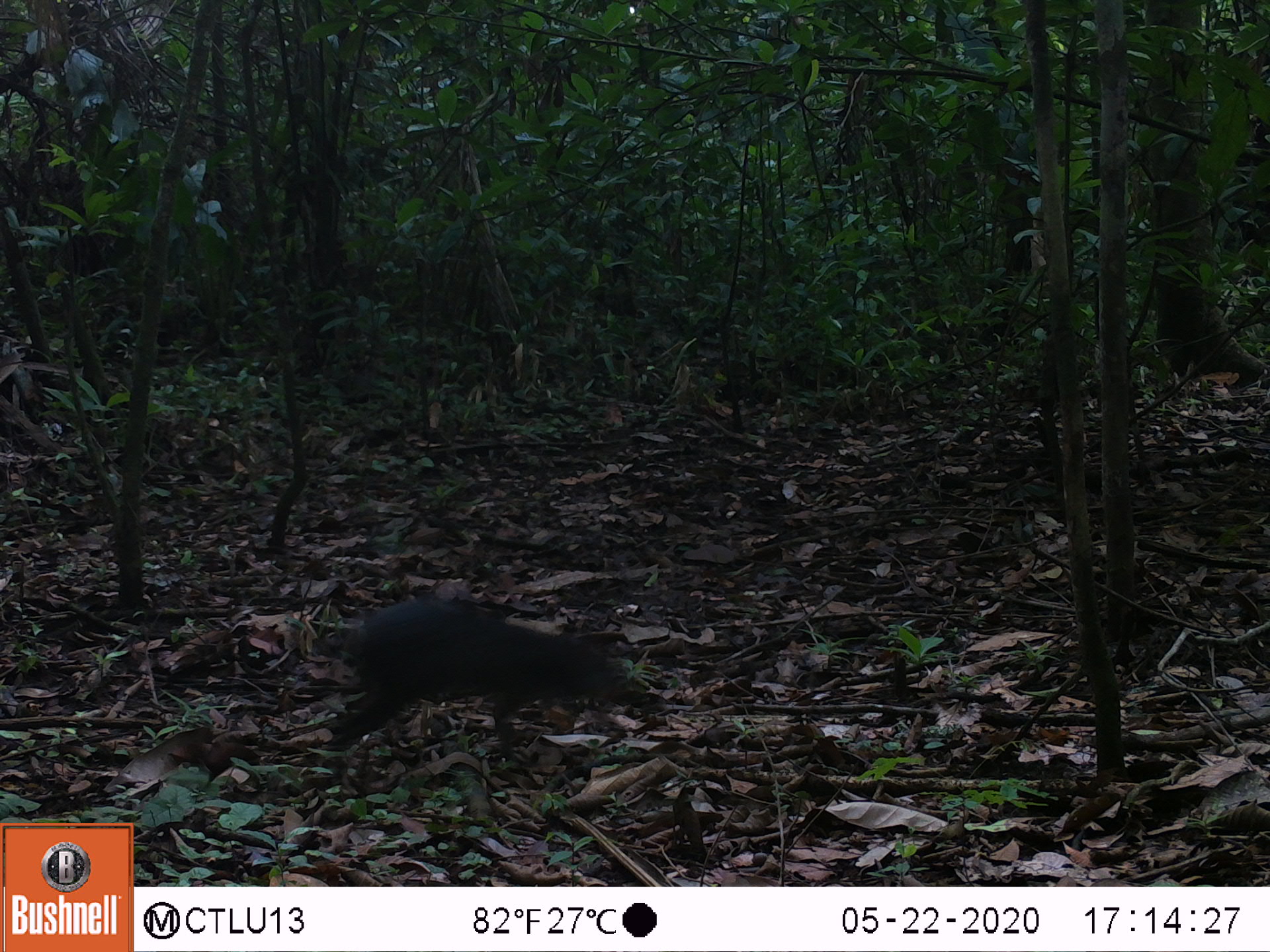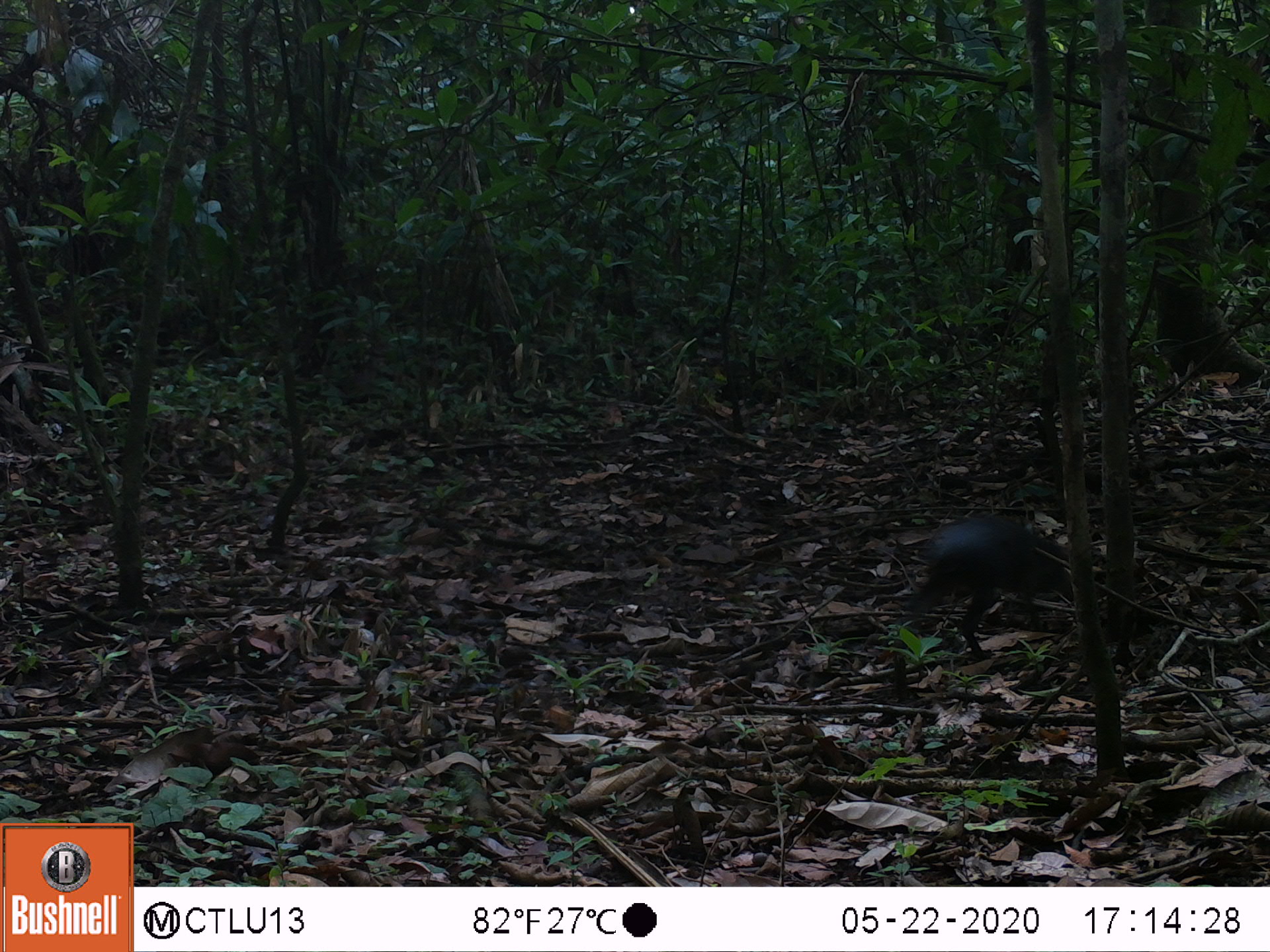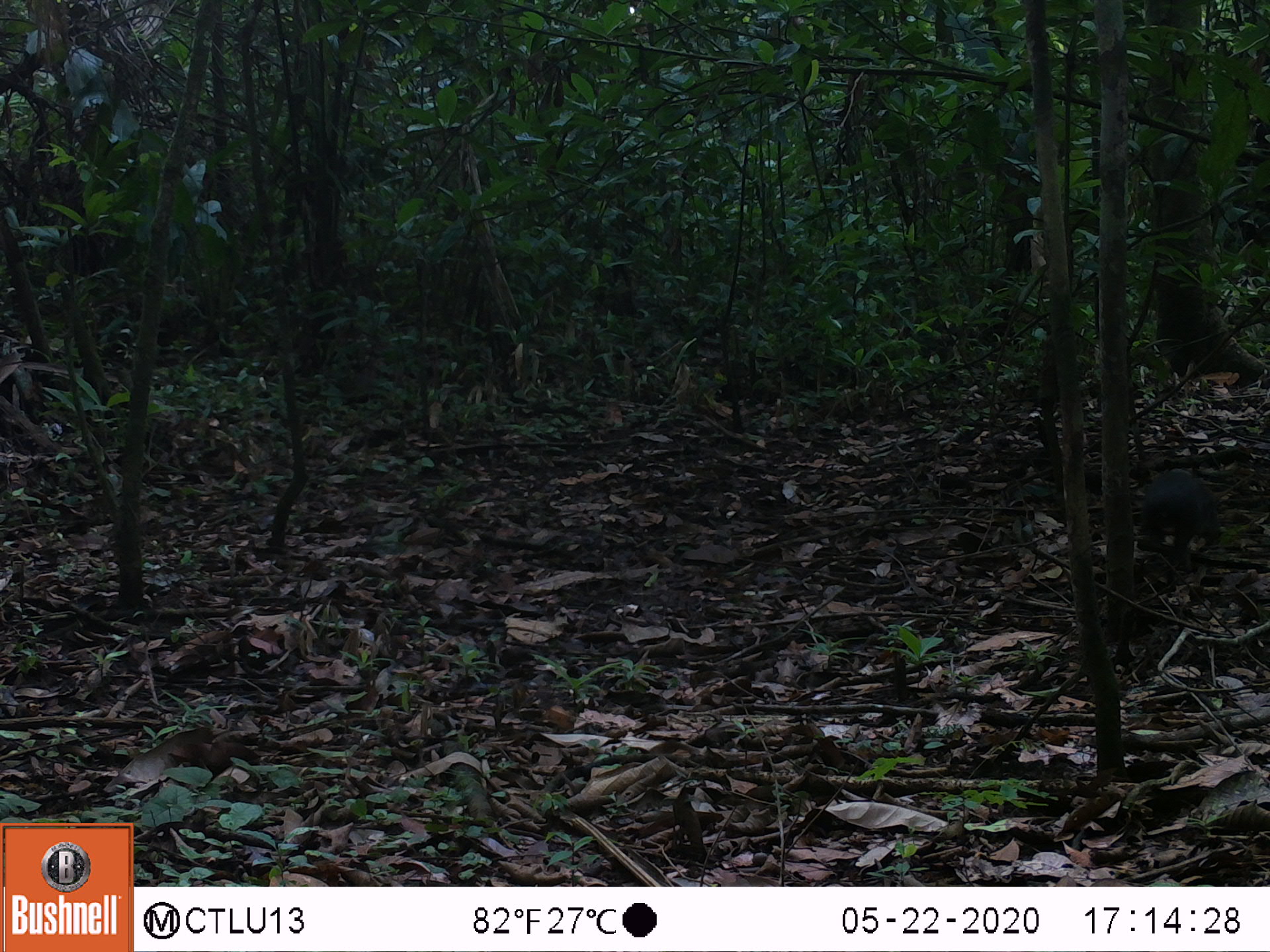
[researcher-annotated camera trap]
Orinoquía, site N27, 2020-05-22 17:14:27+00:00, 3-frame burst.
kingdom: Animalia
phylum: Chordata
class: Mammalia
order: Rodentia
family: Dasyproctidae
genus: Dasyprocta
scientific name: Dasyprocta fuliginosa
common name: black agouti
Black agouti (Dasyprocta fuliginosa).